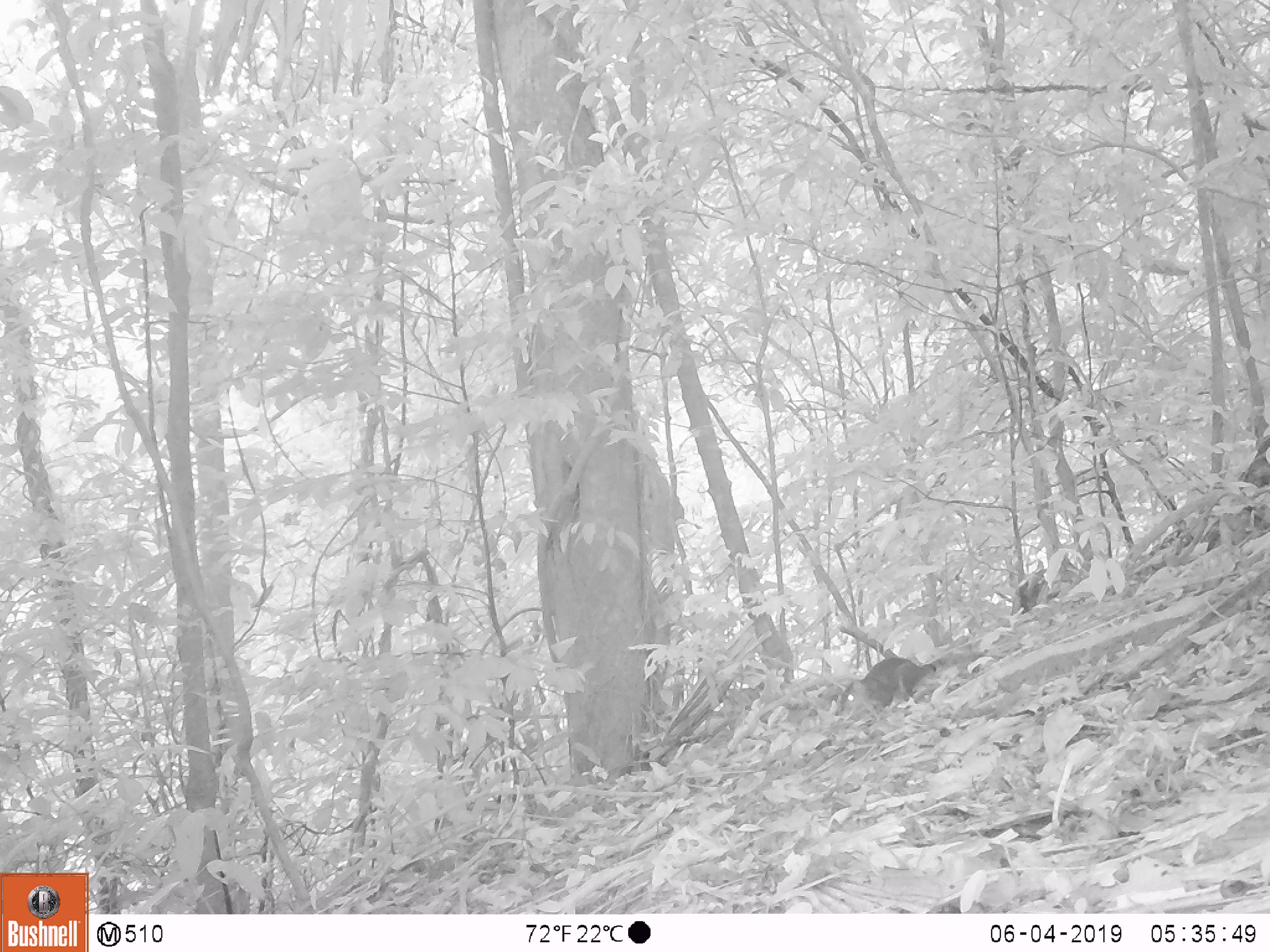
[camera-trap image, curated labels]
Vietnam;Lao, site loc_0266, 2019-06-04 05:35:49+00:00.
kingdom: Animalia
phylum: Chordata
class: Mammalia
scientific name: Mammalia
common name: mammal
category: unidentified small mammal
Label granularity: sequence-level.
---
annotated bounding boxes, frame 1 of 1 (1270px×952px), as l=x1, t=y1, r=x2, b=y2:
unidentified small mammal: l=839, t=649, r=984, b=712